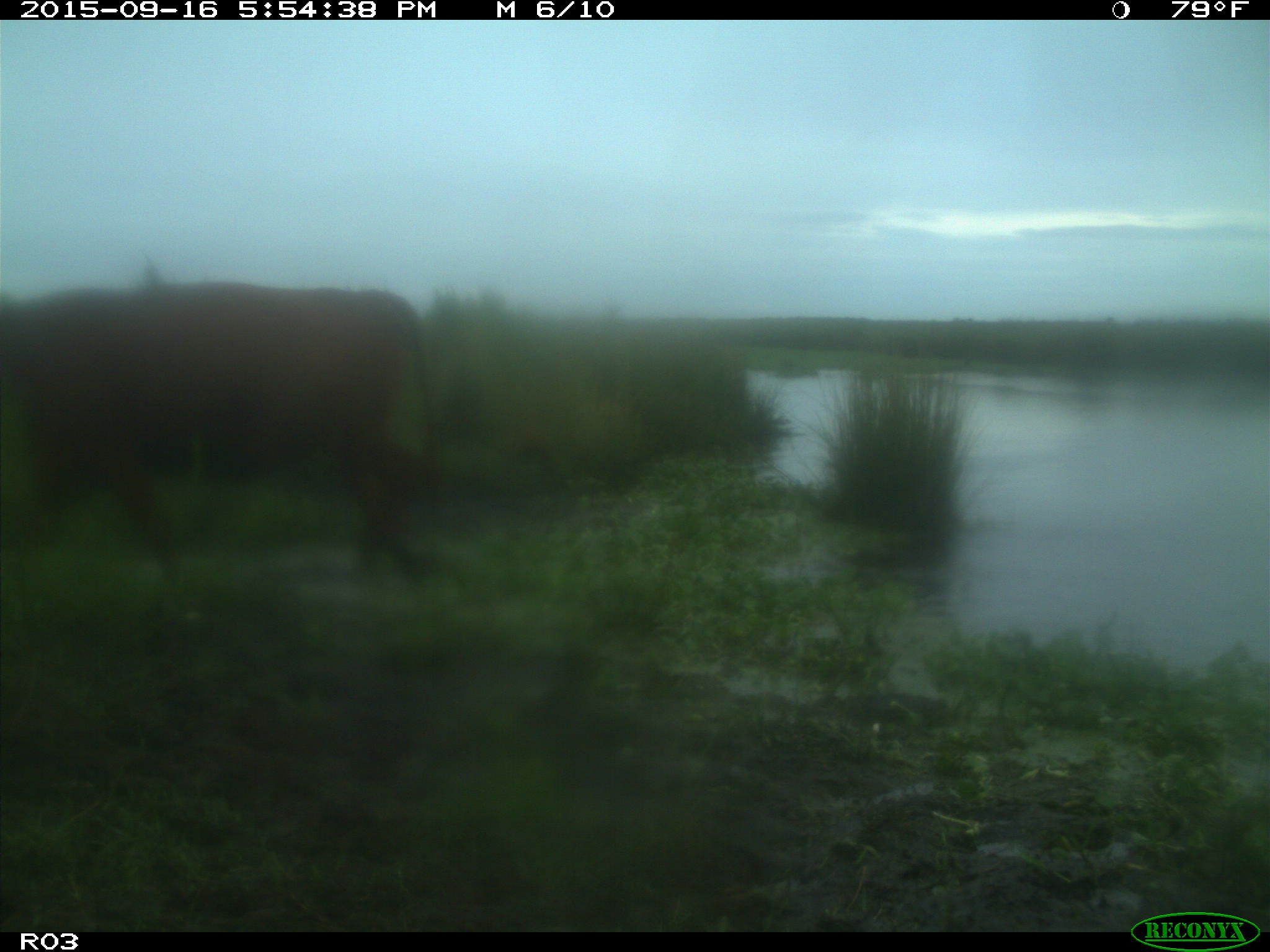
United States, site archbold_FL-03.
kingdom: Animalia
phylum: Chordata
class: Mammalia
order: Artiodactyla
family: Bovidae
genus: Bos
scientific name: Bos taurus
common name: domestic cow